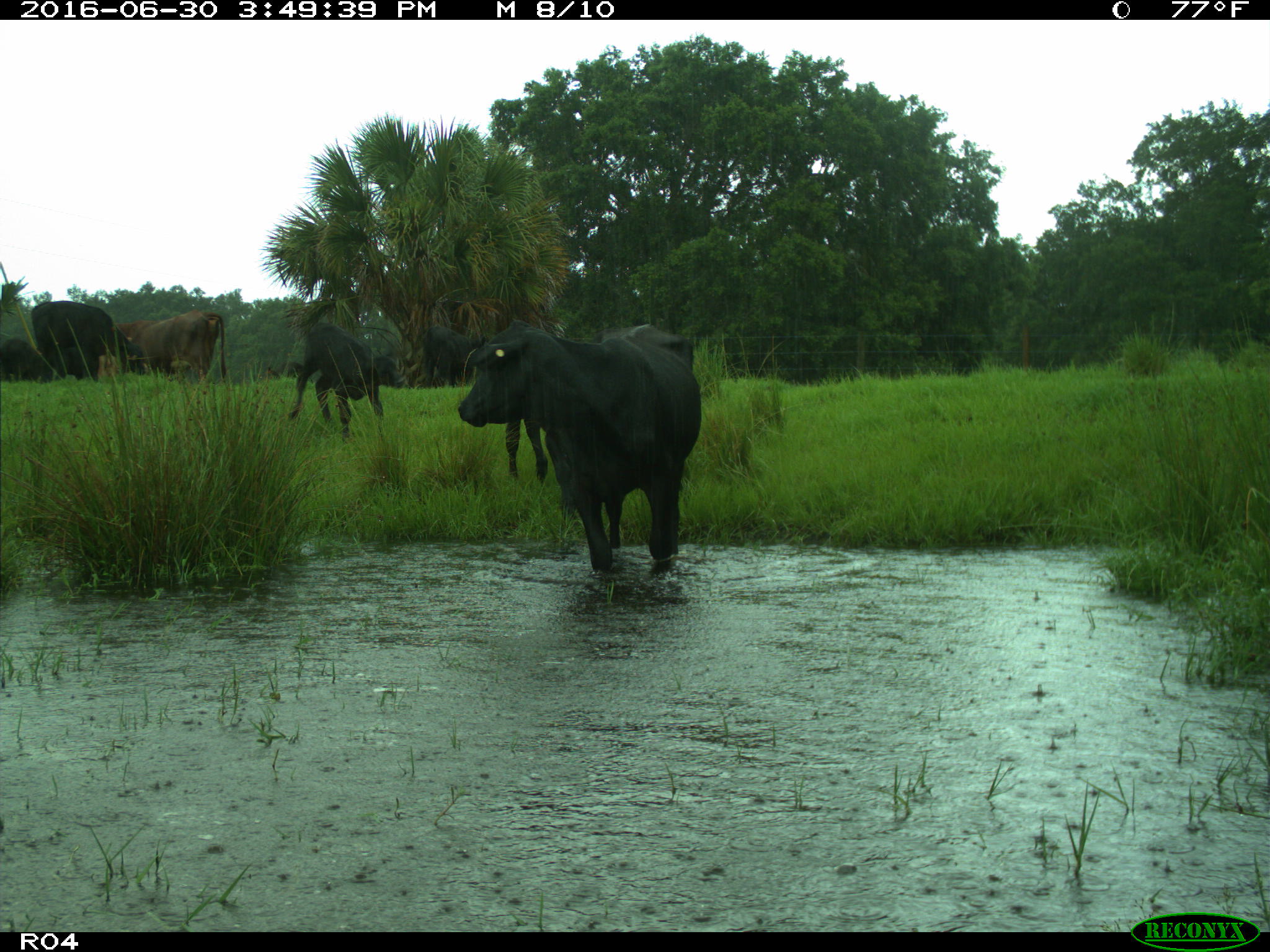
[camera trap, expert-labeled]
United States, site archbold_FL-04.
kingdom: Animalia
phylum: Chordata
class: Mammalia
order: Artiodactyla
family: Bovidae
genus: Bos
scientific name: Bos taurus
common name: domestic cow